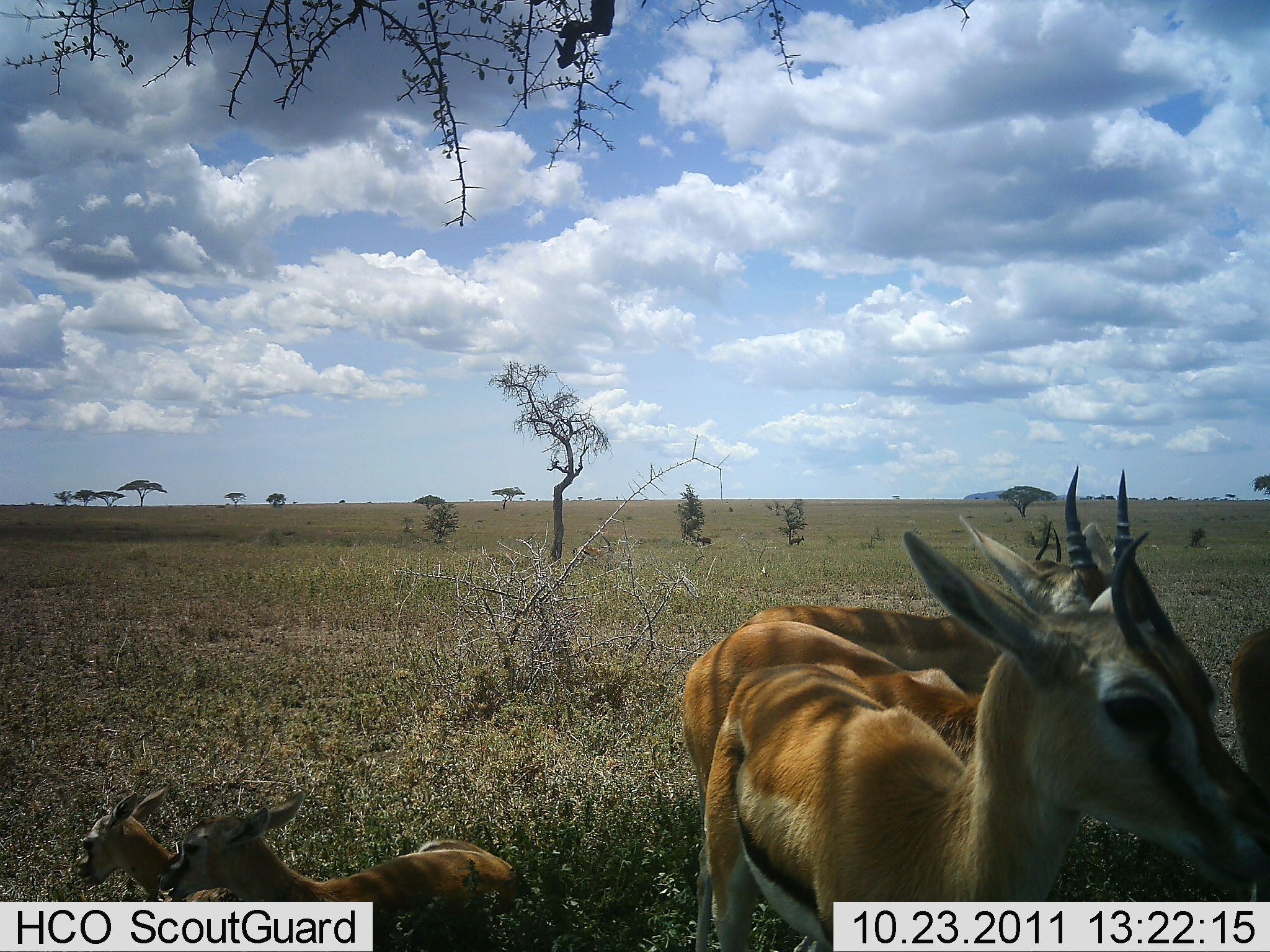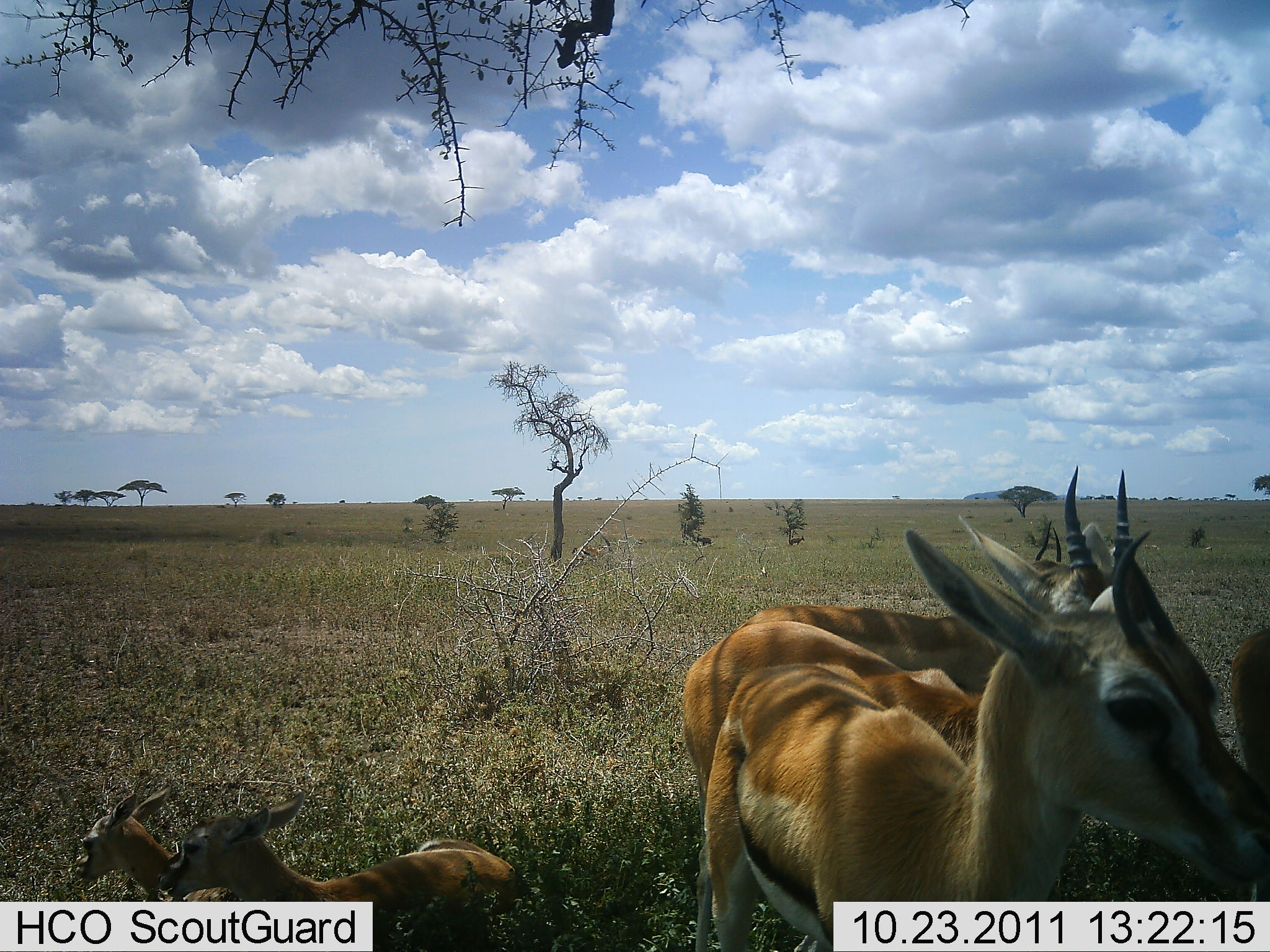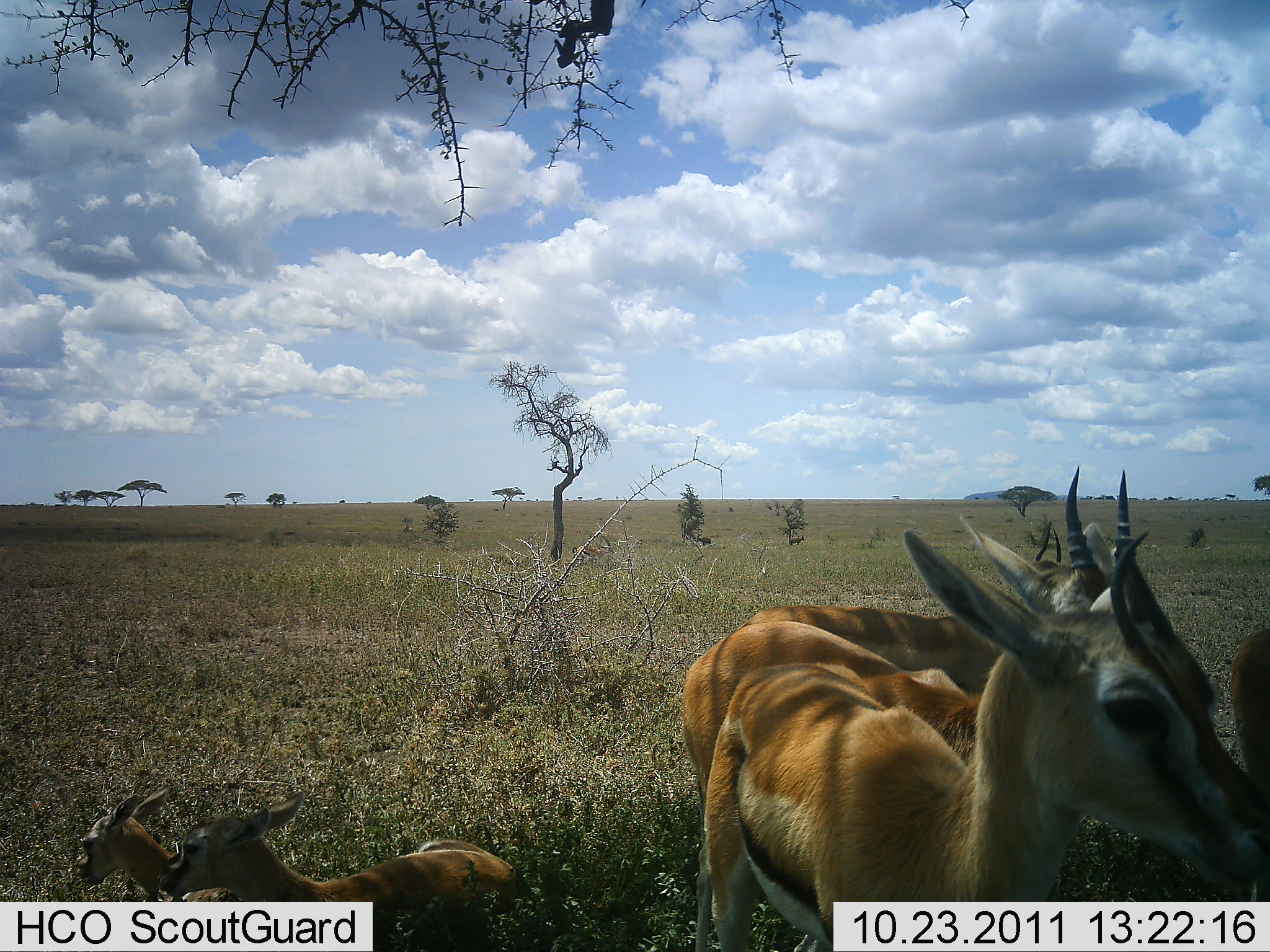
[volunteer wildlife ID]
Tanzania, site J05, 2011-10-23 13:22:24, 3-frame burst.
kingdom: Animalia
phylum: Chordata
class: Mammalia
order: Artiodactyla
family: Bovidae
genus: Eudorcas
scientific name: Eudorcas thomsonii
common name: thomson's gazelle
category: gazellethomsons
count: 6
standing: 92%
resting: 50%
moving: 8%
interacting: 8%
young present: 67%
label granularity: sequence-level